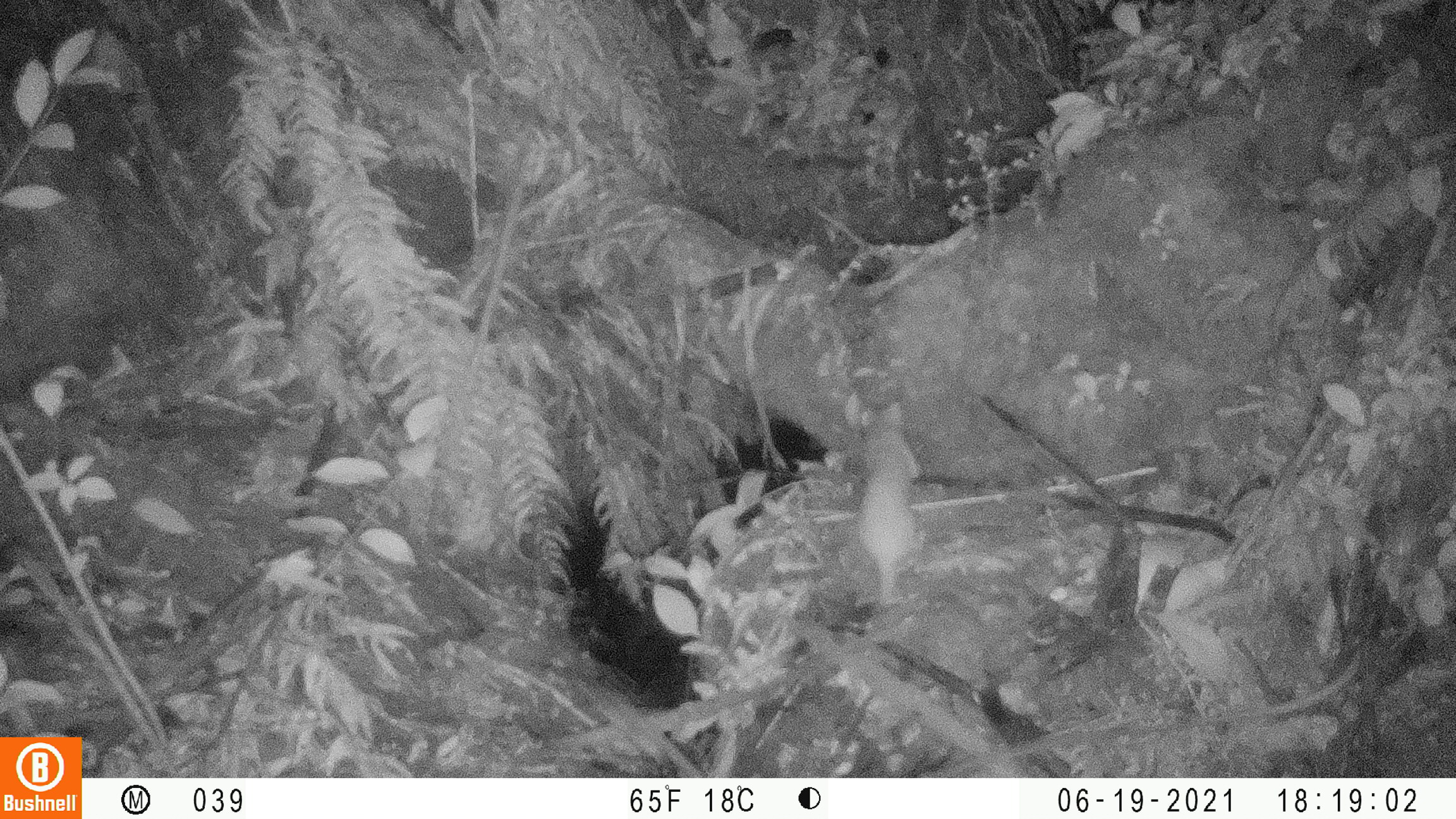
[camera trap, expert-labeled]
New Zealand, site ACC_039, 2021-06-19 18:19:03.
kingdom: Animalia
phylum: Chordata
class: Mammalia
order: Carnivora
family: Mustelidae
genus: Mustela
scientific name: Mustela erminea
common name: stoat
Stoat (Mustela erminea).